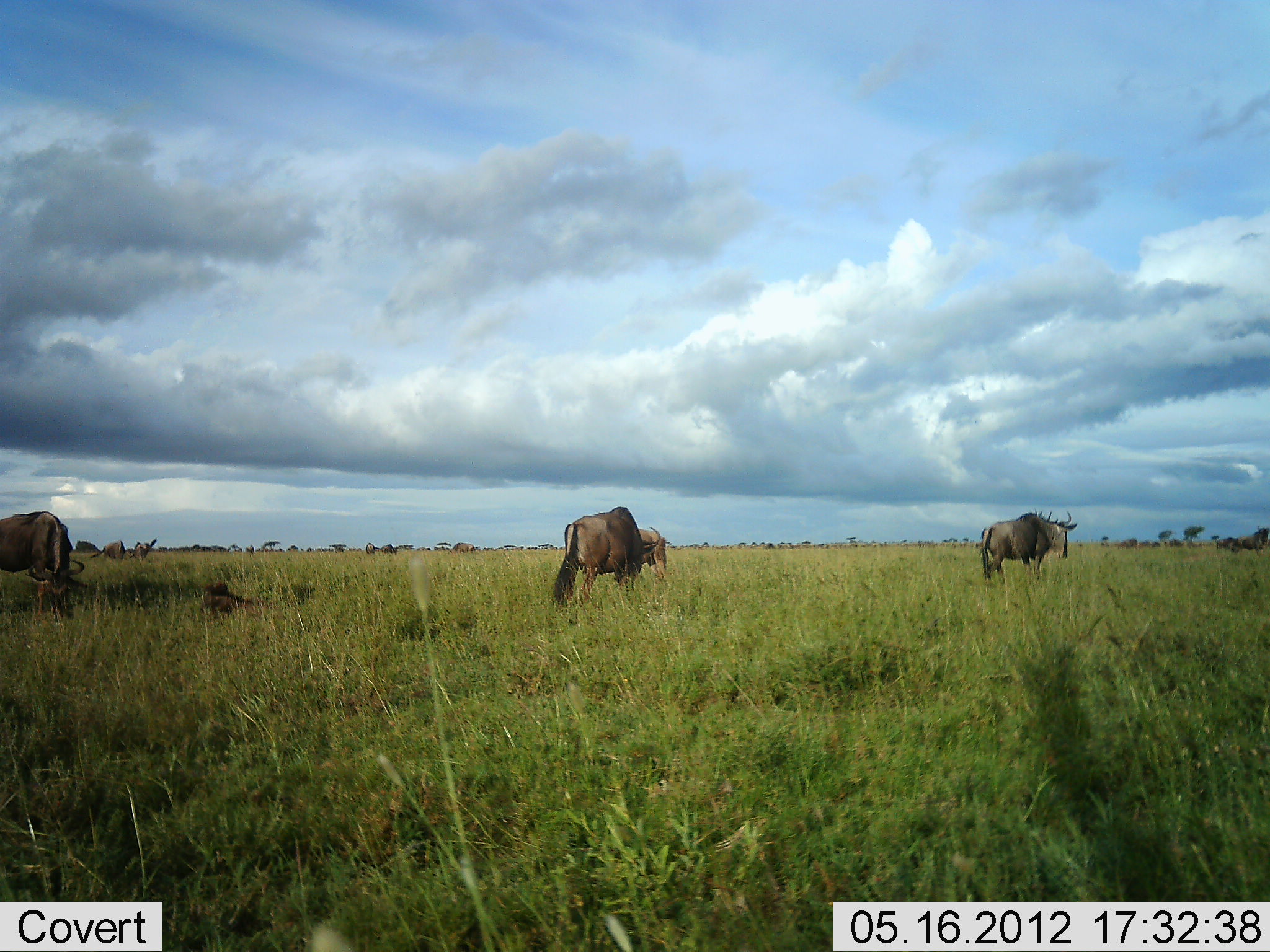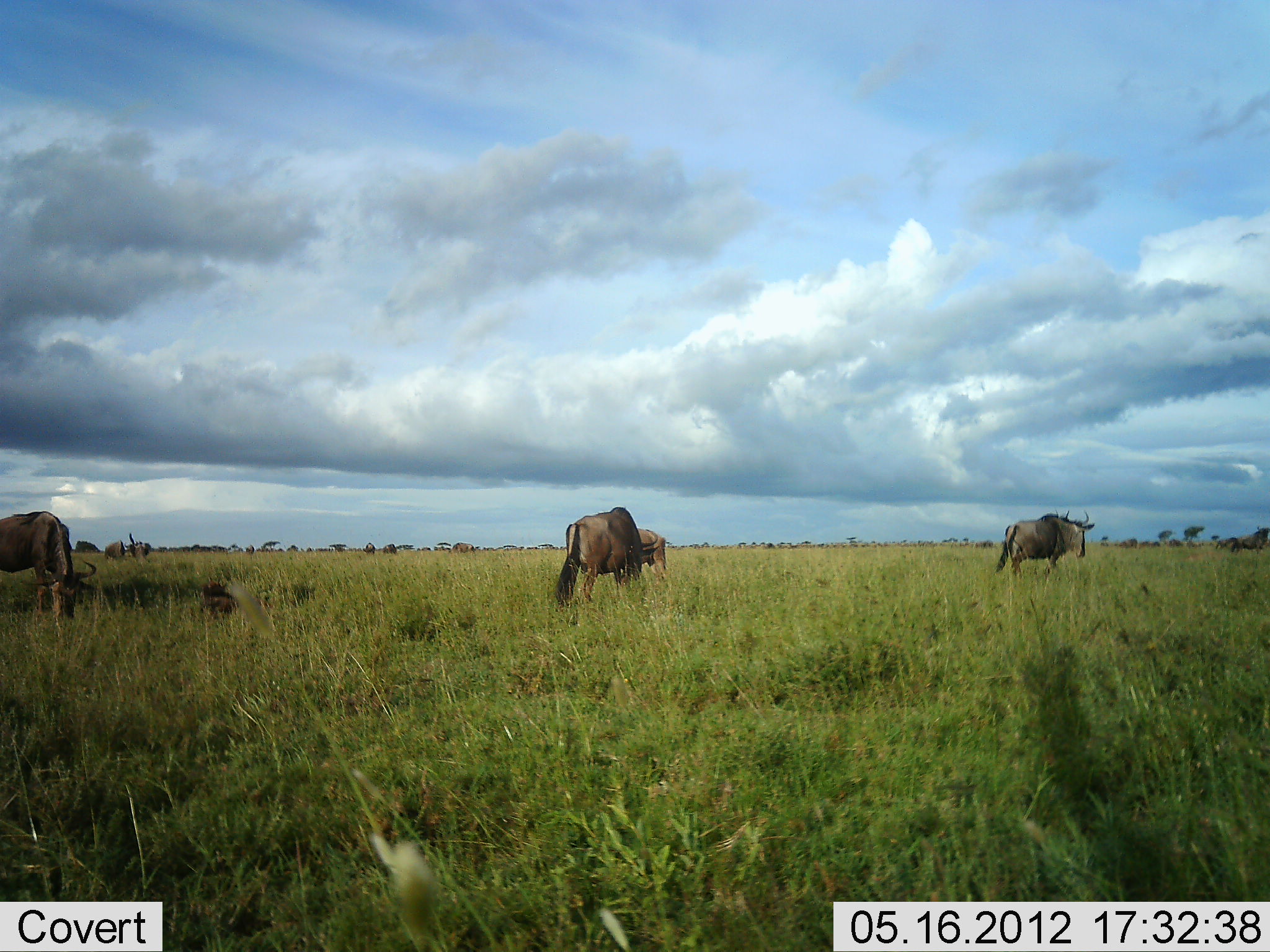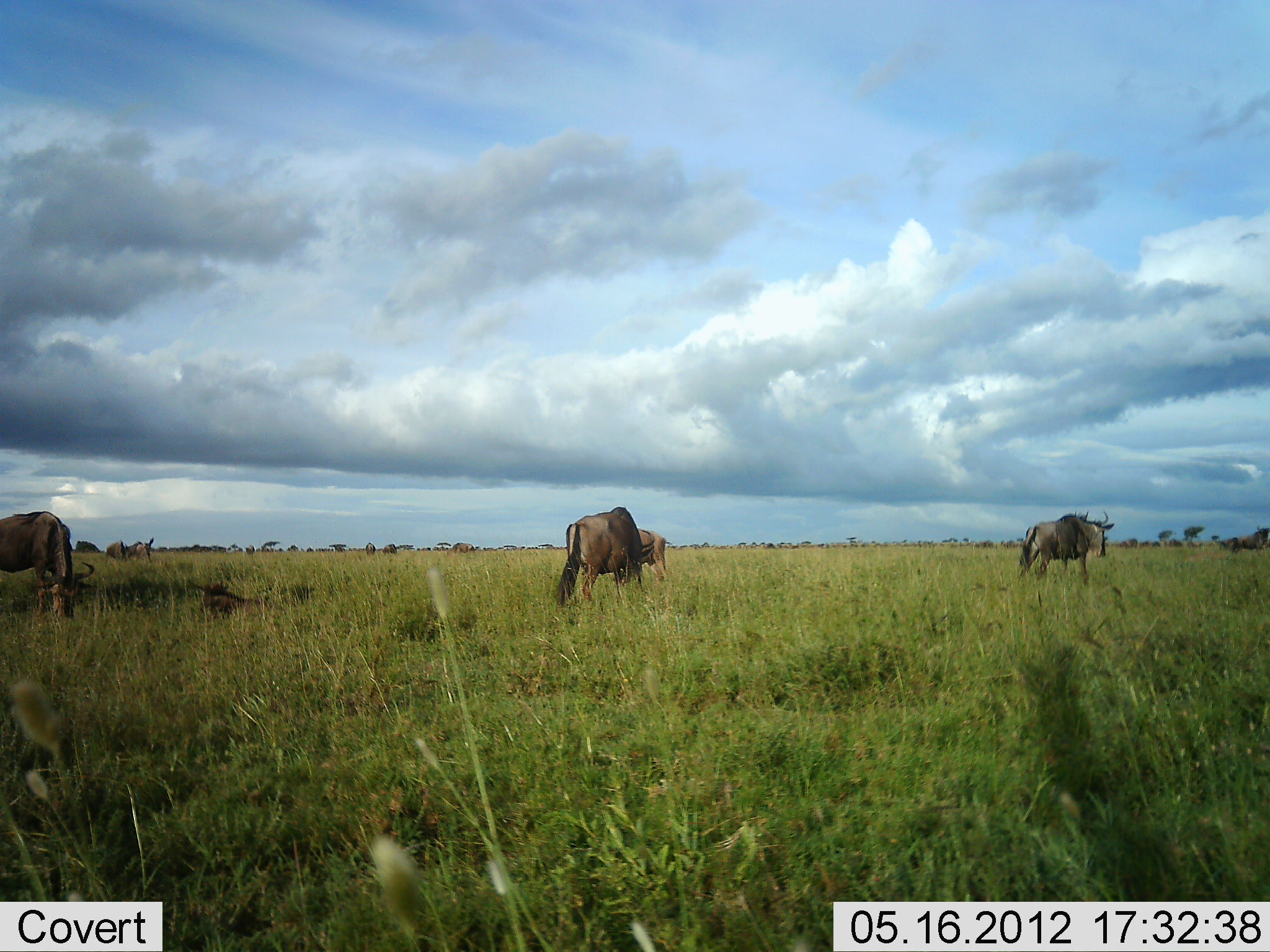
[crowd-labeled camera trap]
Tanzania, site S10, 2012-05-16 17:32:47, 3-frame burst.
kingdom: Animalia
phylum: Chordata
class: Mammalia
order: Artiodactyla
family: Bovidae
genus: Connochaetes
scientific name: Connochaetes taurinus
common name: blue wildebeest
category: wildebeest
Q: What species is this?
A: Wildebeest (blue wildebeest) (Connochaetes taurinus).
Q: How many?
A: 8.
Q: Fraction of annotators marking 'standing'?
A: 60%.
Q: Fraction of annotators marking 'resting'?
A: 30%.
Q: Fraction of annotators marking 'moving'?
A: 70%.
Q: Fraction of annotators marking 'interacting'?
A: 0%.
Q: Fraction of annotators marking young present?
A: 20%.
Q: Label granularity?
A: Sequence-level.